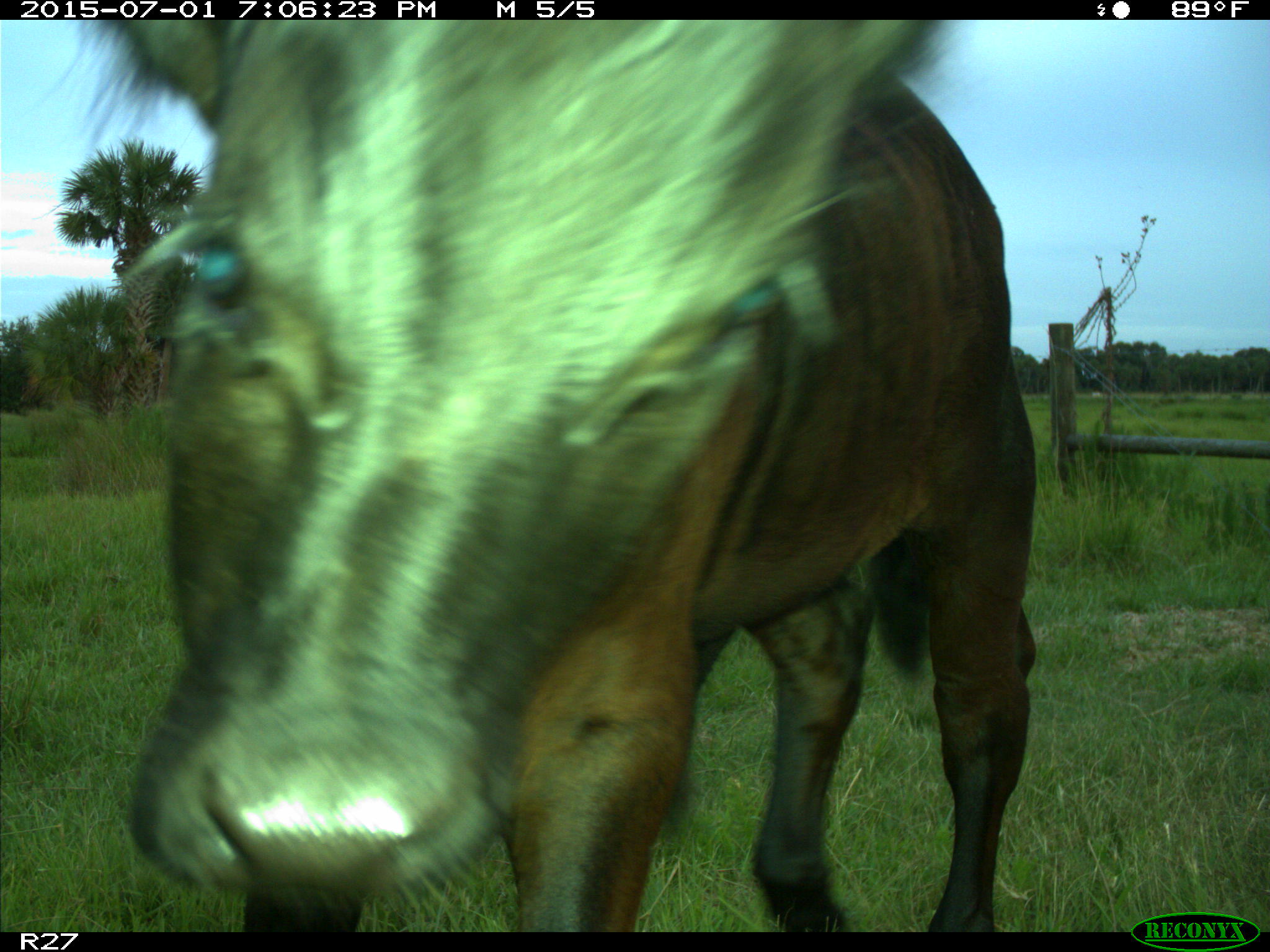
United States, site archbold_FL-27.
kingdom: Animalia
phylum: Chordata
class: Mammalia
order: Artiodactyla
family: Bovidae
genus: Bos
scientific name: Bos taurus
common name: domestic cow